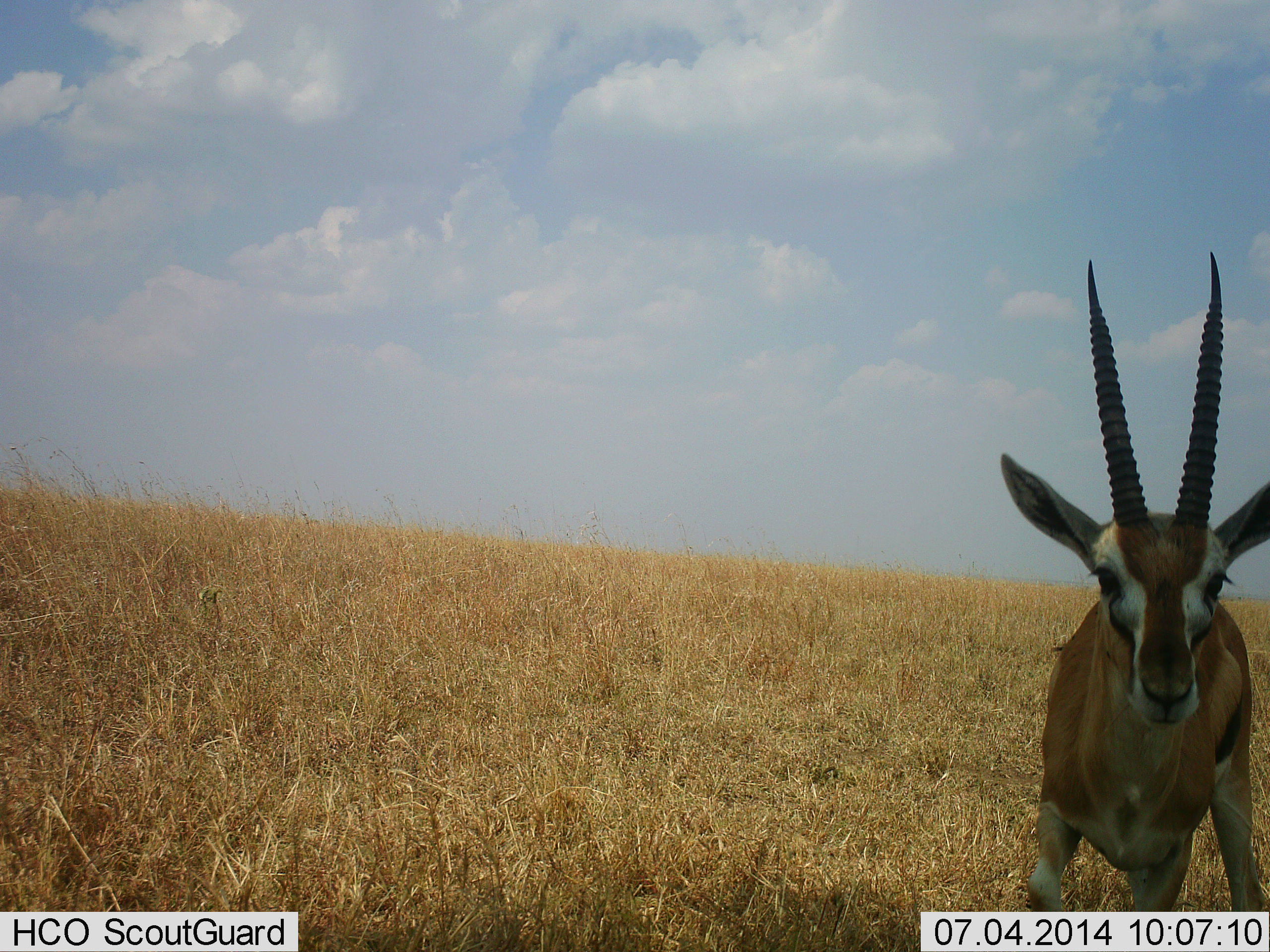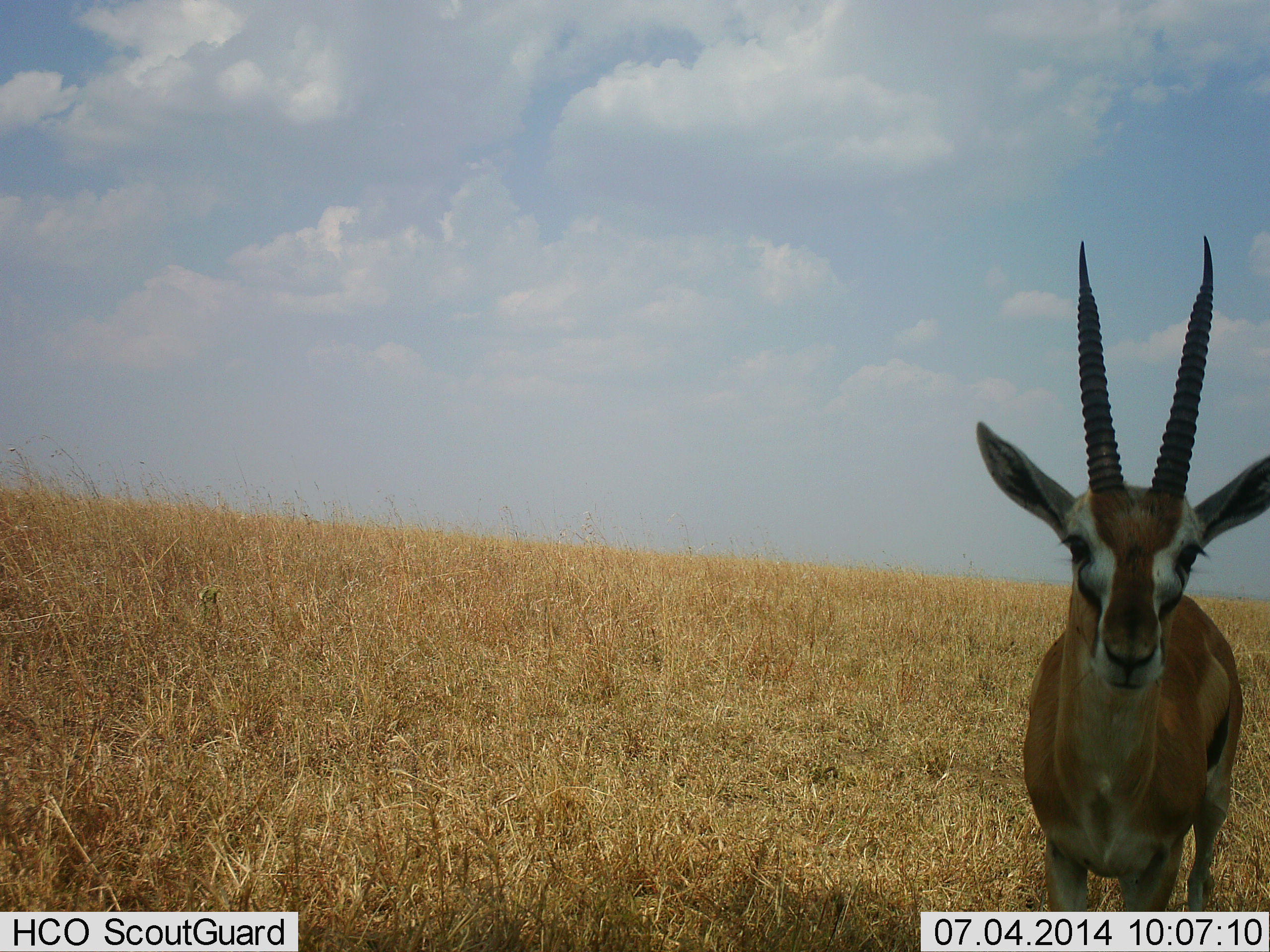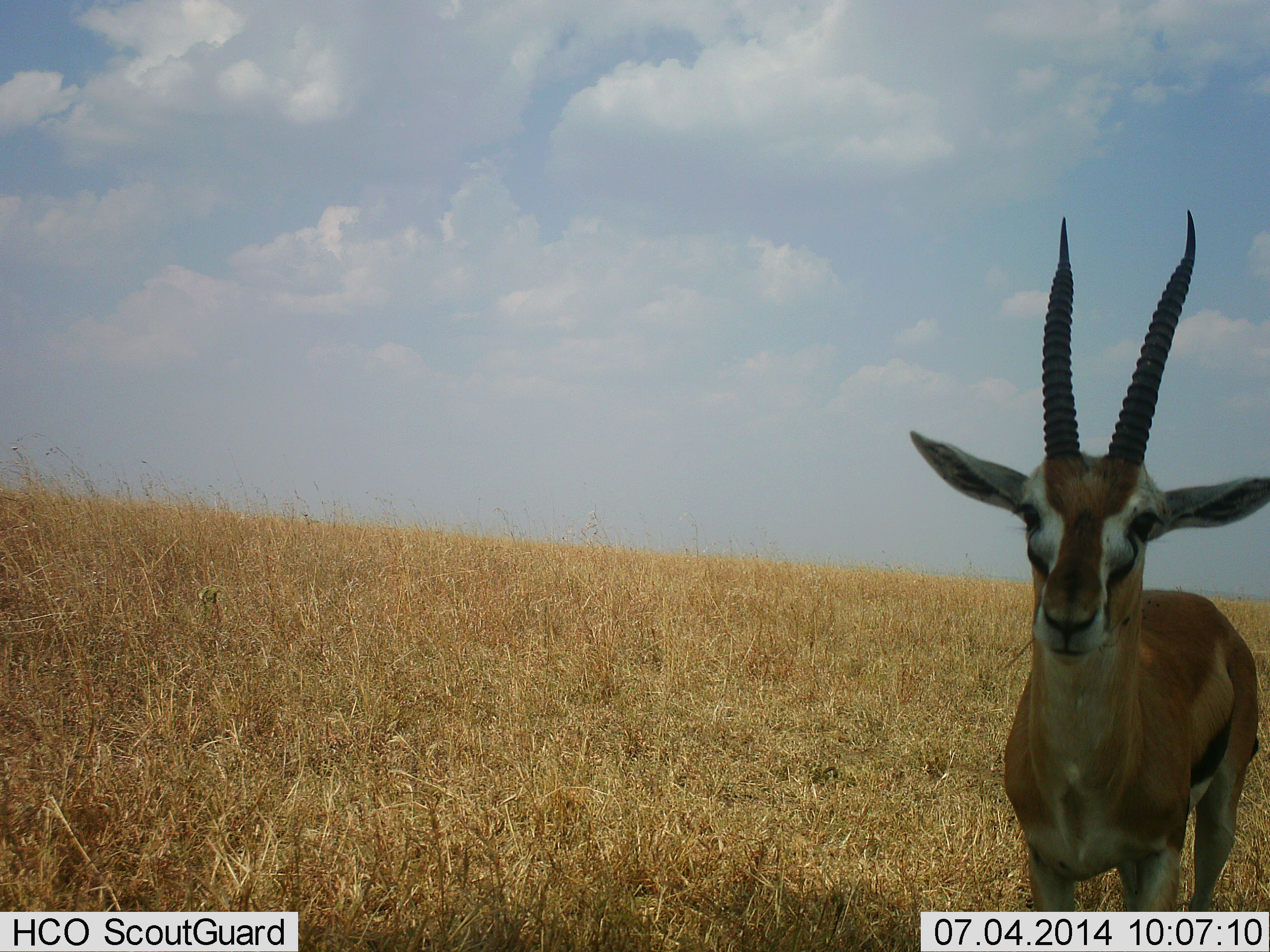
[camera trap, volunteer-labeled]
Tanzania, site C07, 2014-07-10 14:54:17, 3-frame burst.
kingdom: Animalia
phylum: Chordata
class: Mammalia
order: Artiodactyla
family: Bovidae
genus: Eudorcas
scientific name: Eudorcas thomsonii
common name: thomson's gazelle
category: gazellethomsons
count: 1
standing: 70%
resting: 0%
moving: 20%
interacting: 30%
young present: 0%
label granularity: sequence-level